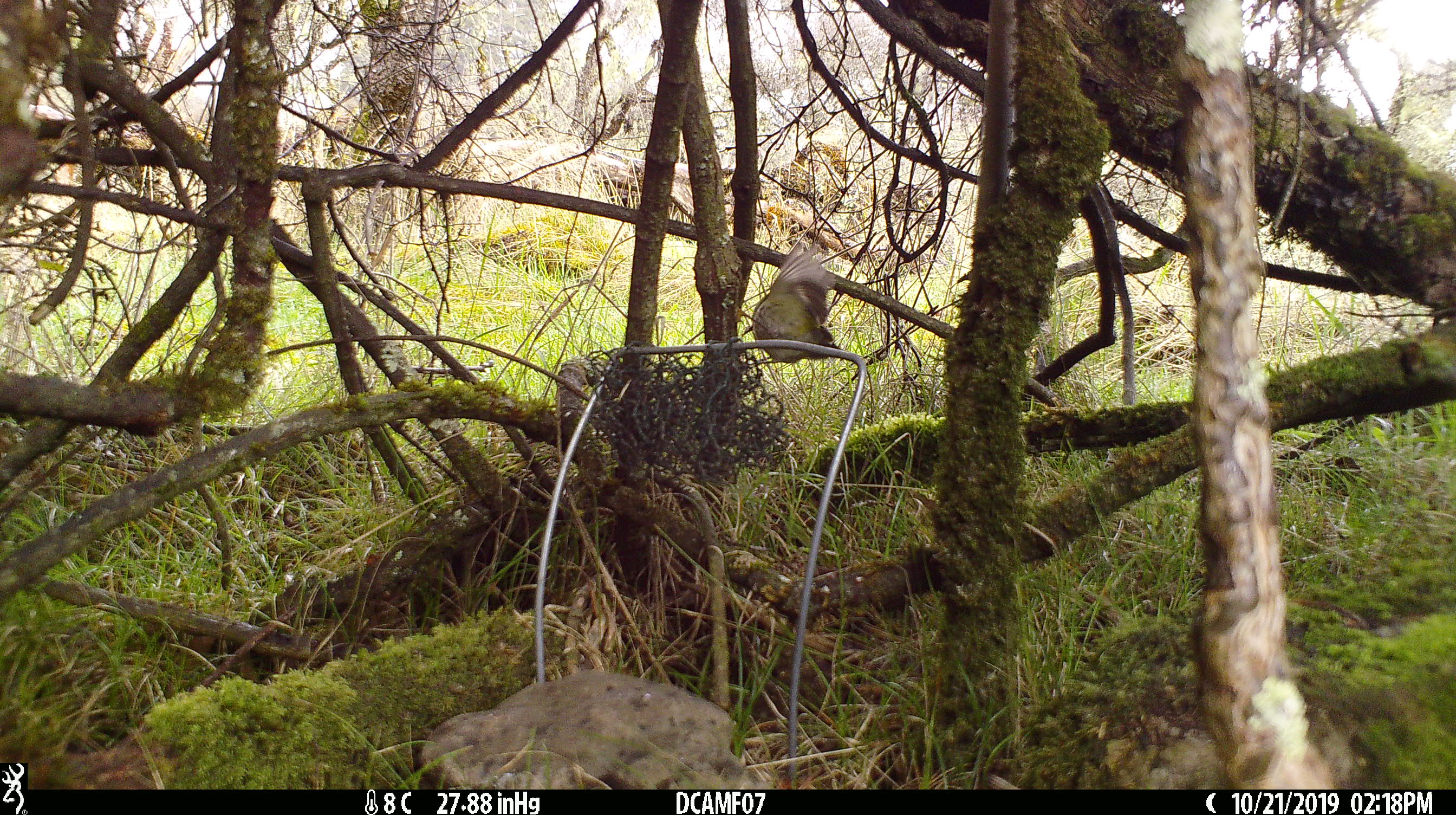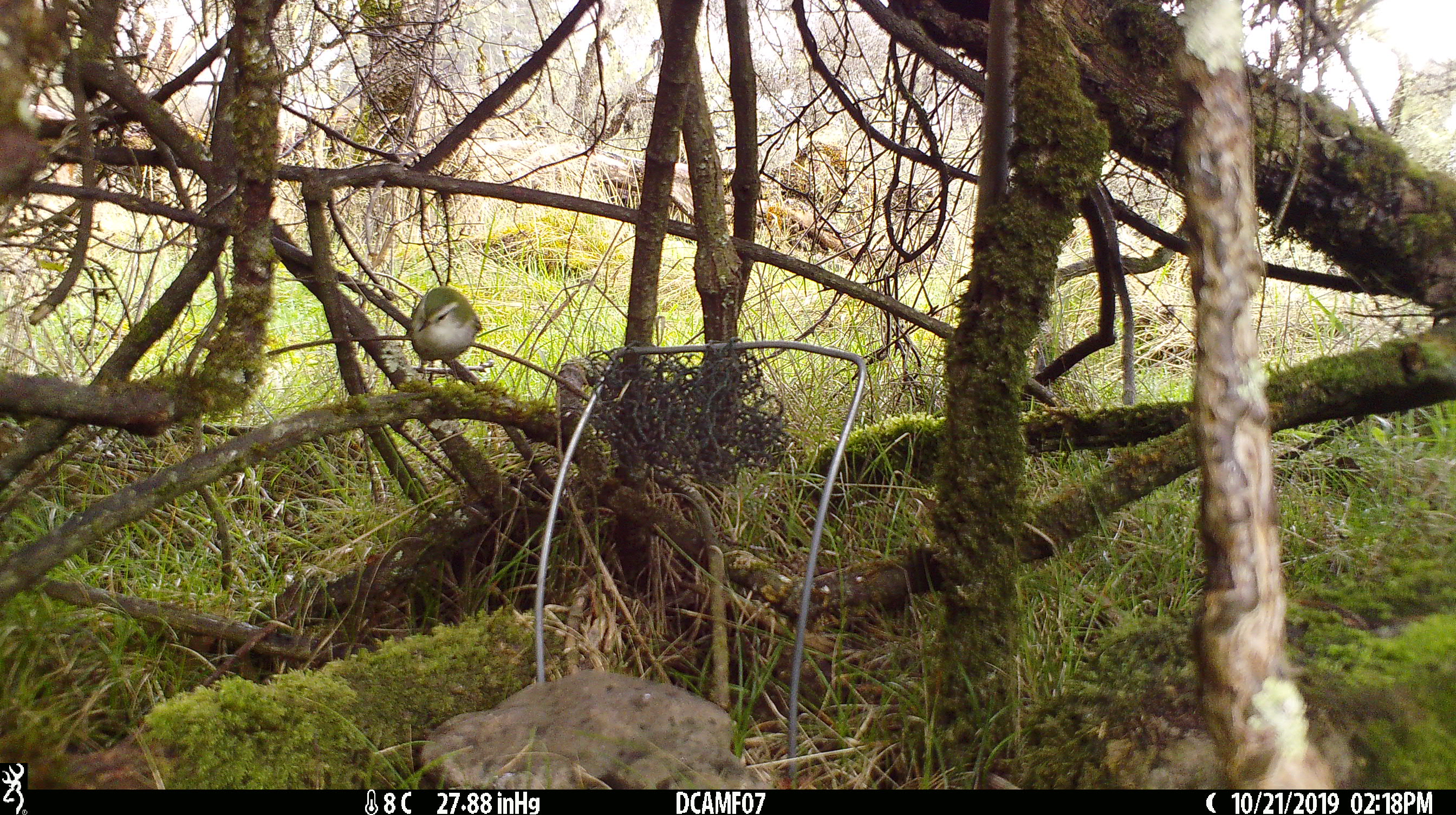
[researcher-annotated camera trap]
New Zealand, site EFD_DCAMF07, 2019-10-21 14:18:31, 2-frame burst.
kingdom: Animalia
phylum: Chordata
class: Aves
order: Passeriformes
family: Acanthisittidae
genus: Acanthisitta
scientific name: Acanthisitta chloris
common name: rifleman